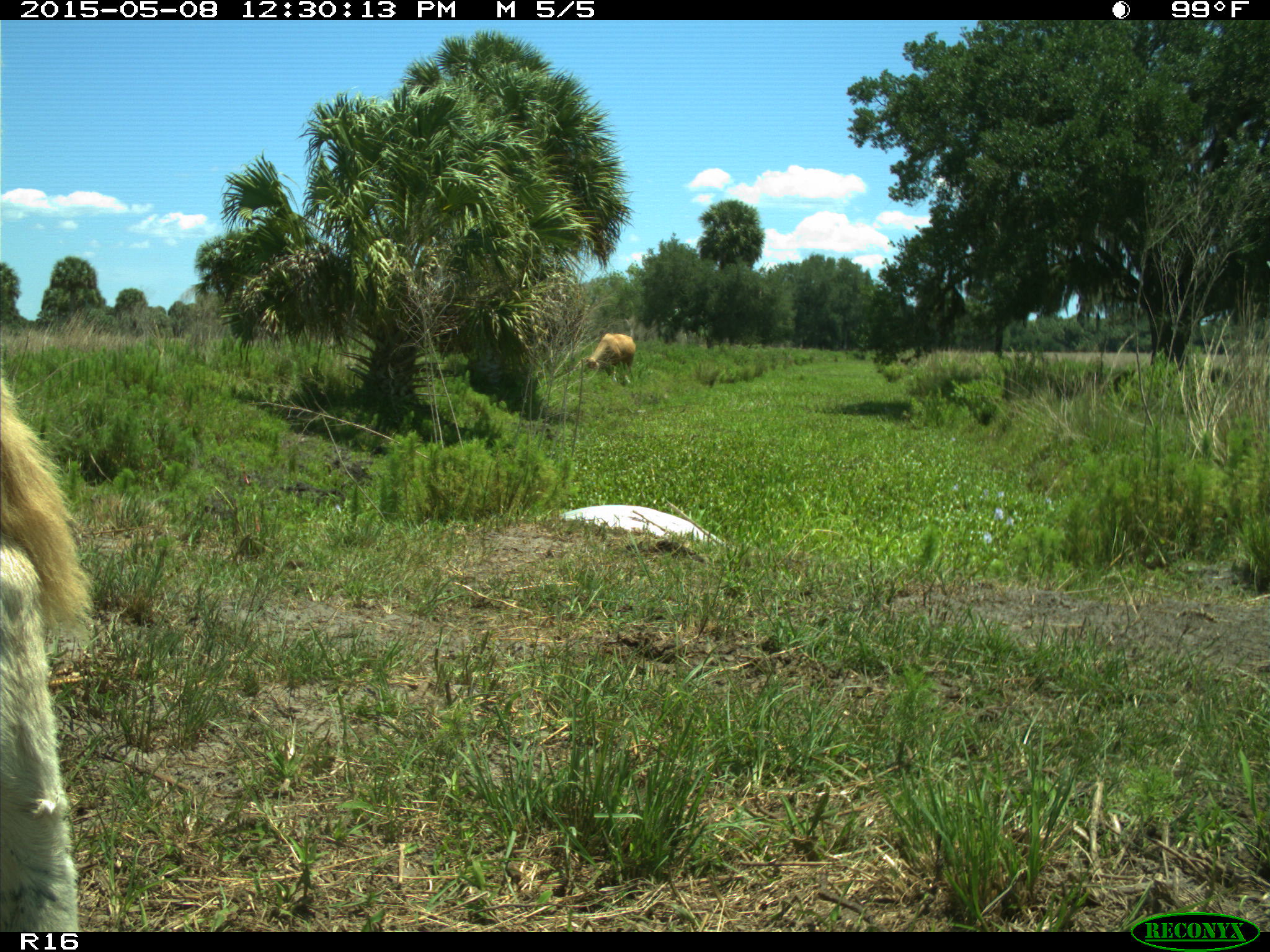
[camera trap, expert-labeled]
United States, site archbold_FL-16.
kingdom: Animalia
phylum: Chordata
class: Mammalia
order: Artiodactyla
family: Bovidae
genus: Bos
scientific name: Bos taurus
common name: domestic cow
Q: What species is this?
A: Bos taurus (domestic cow).